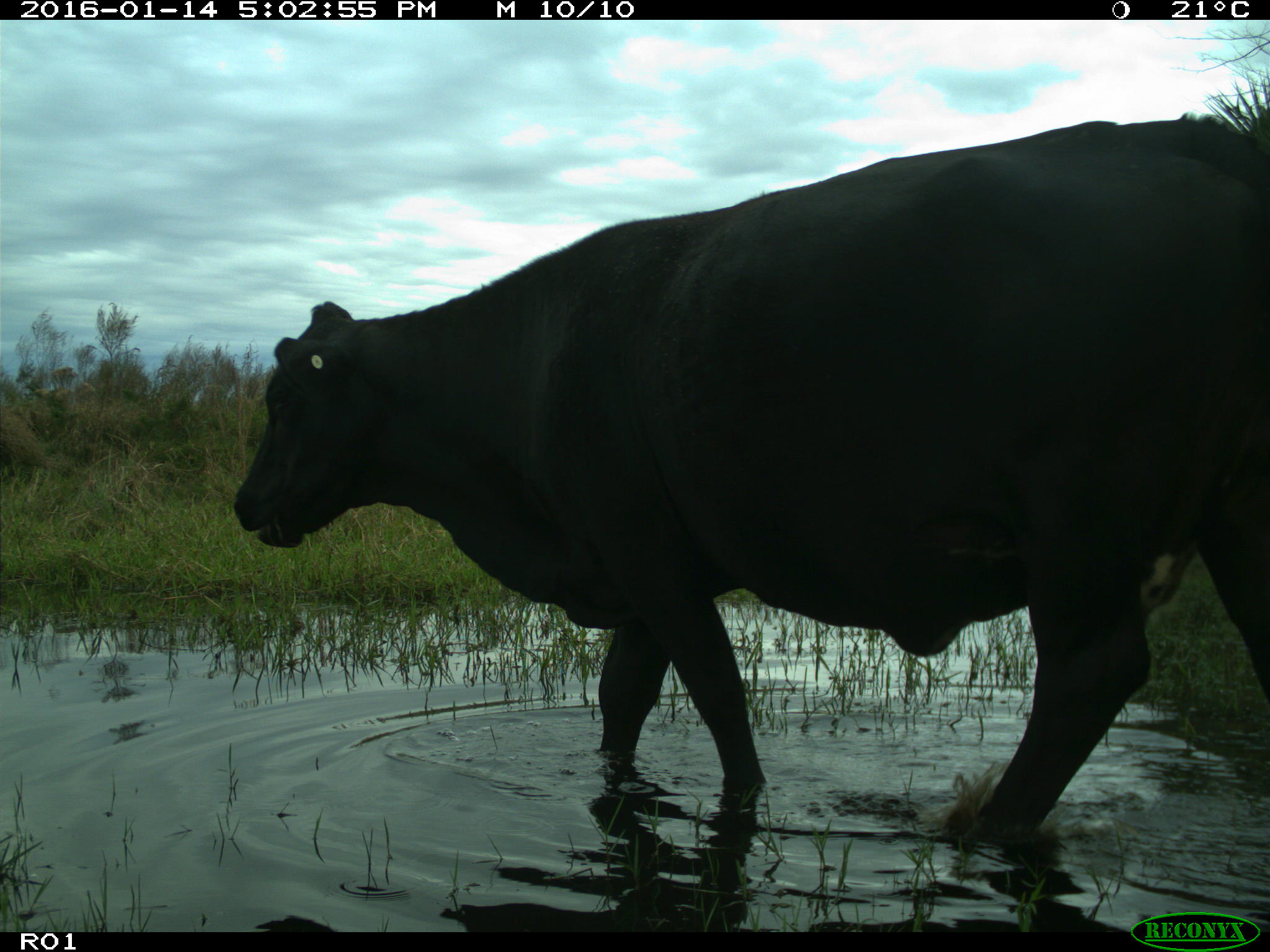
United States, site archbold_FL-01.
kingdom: Animalia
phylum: Chordata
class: Mammalia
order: Artiodactyla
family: Bovidae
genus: Bos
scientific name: Bos taurus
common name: domestic cow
Bos taurus (domestic cow).